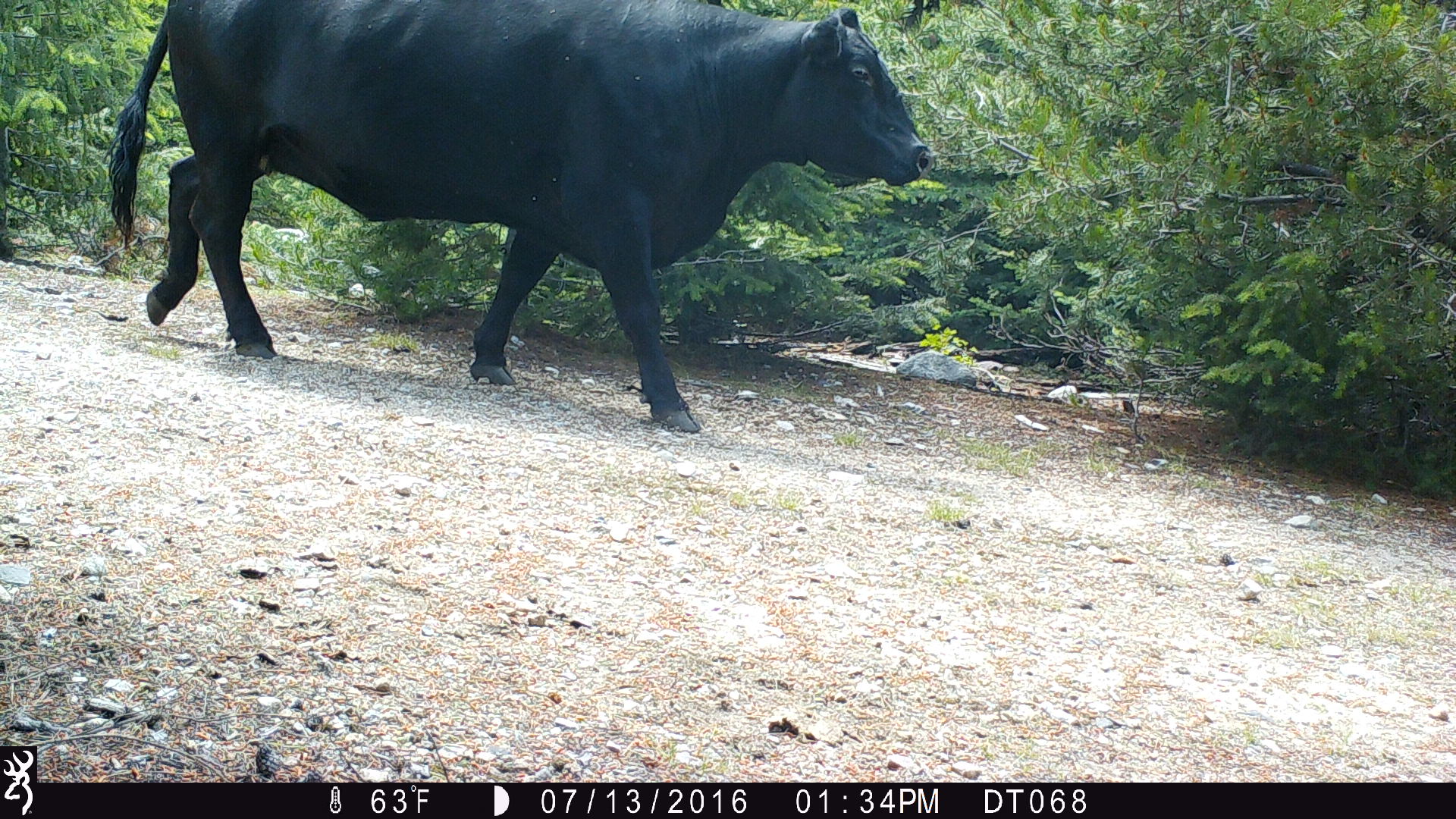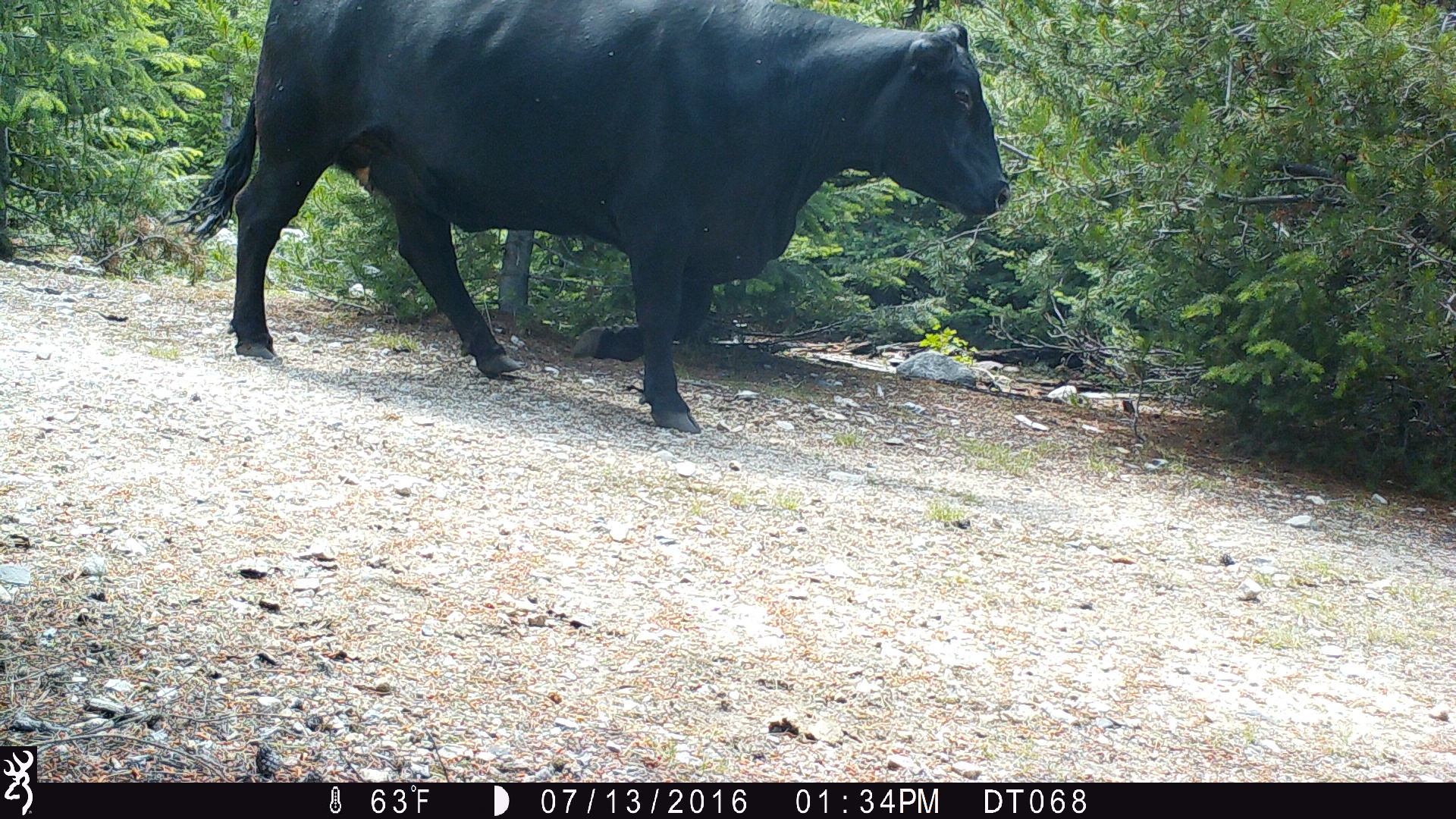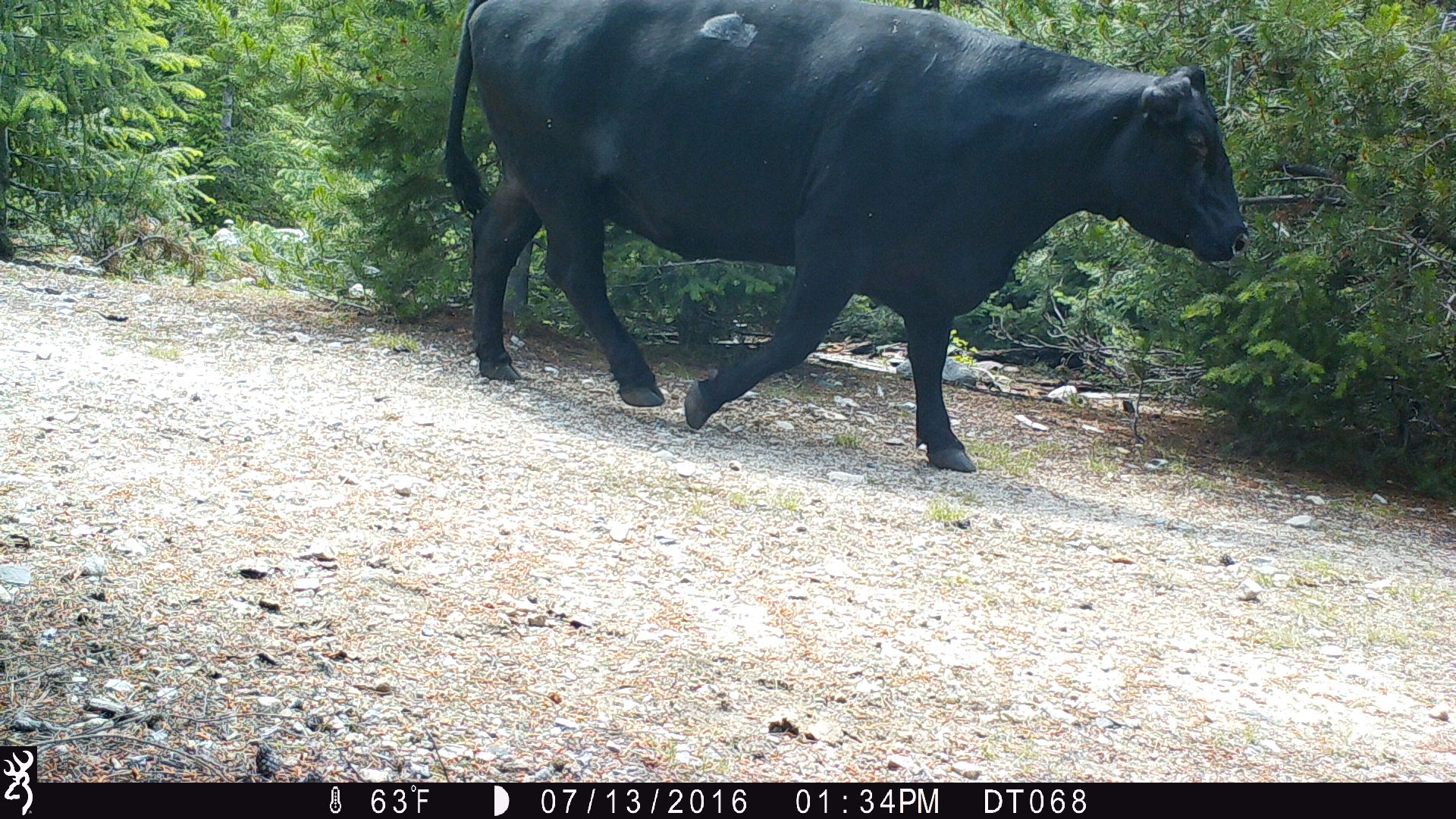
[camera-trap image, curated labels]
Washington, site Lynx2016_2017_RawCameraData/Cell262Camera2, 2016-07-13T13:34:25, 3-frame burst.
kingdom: Animalia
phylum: Chordata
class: Mammalia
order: Artiodactyla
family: Bovidae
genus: Bos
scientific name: Bos taurus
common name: domestic cattle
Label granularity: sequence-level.